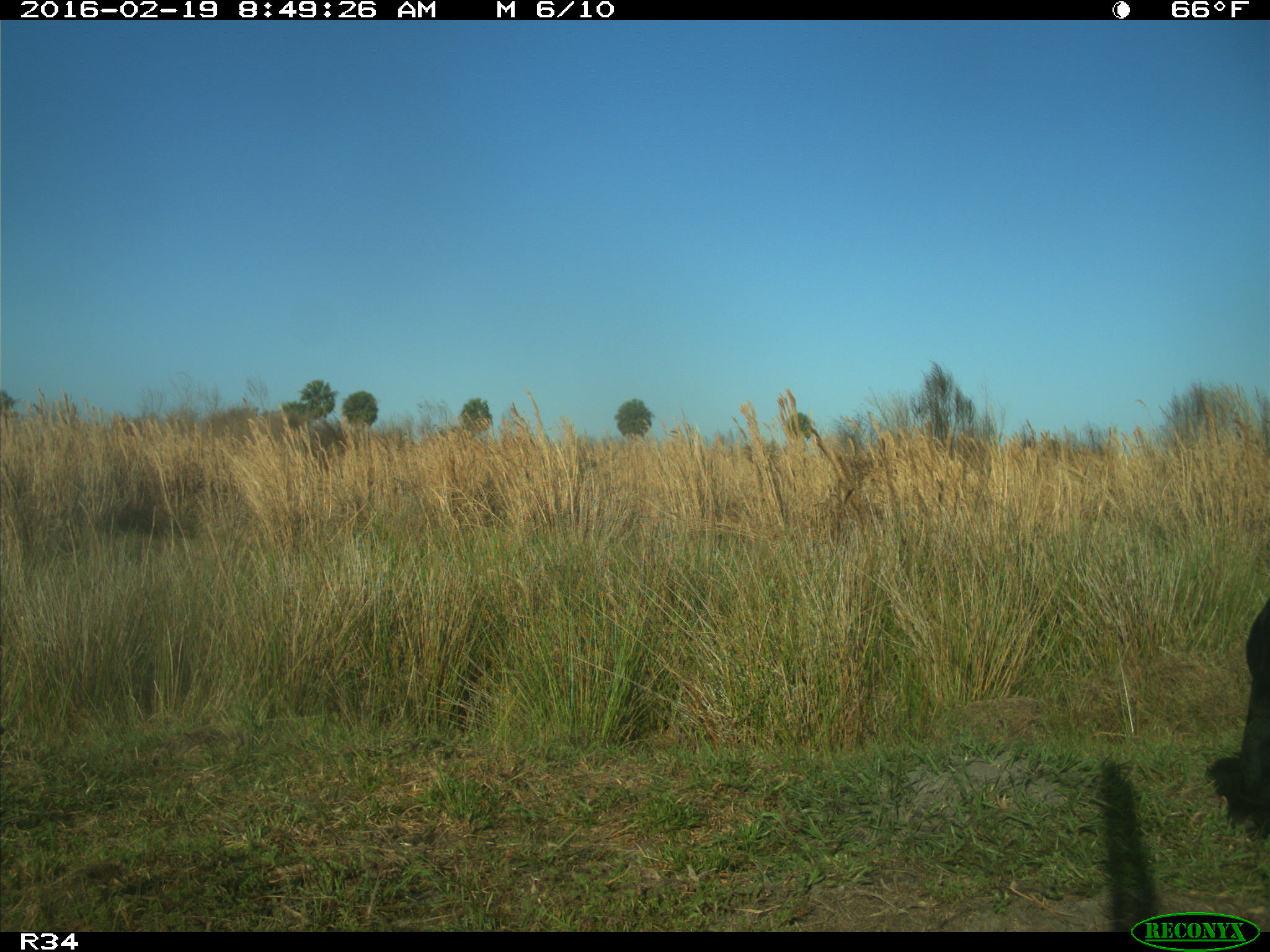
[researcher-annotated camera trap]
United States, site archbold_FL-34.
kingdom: Animalia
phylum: Chordata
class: Mammalia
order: Artiodactyla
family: Bovidae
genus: Bos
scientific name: Bos taurus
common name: domestic cow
Bos taurus (domestic cow).